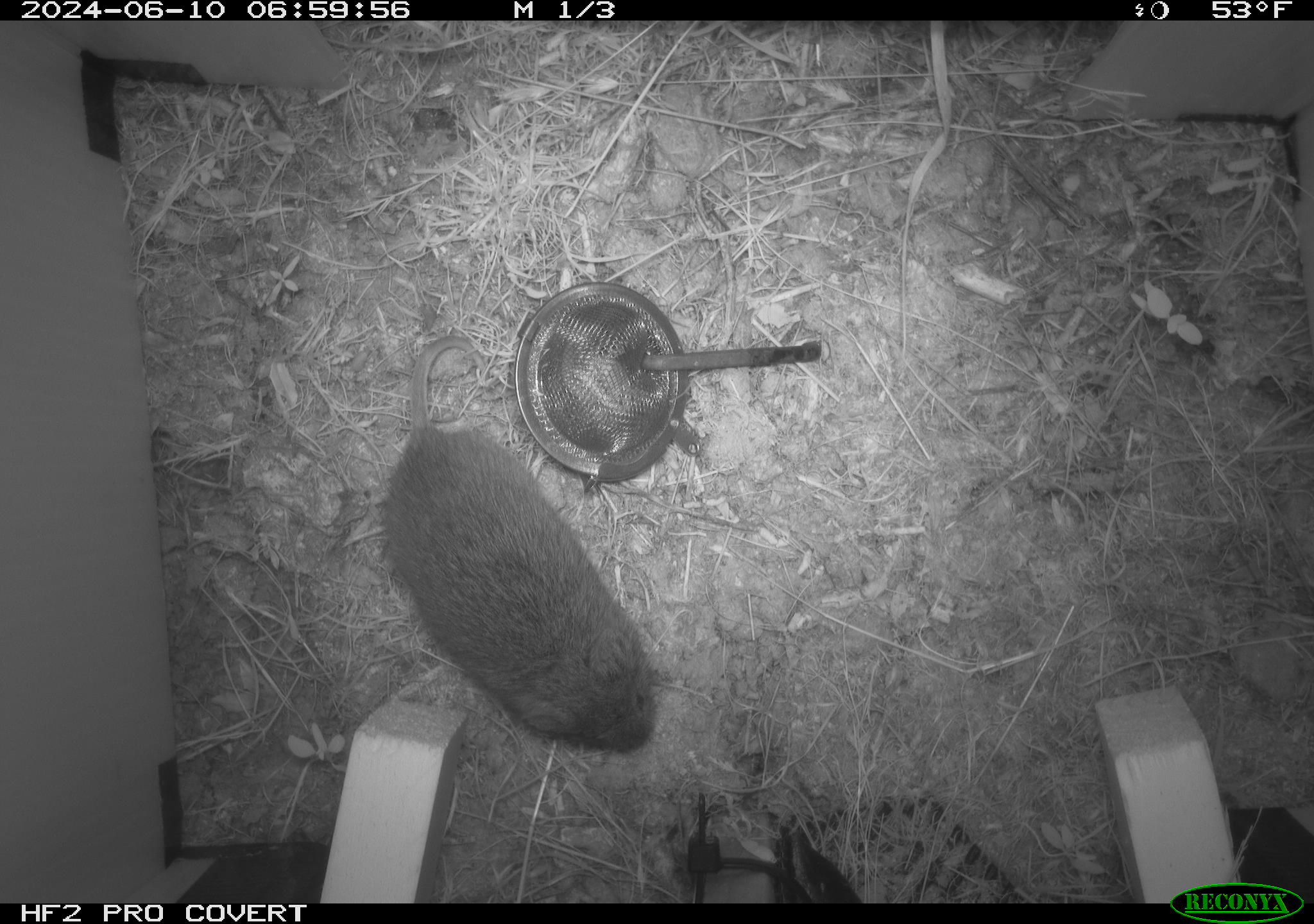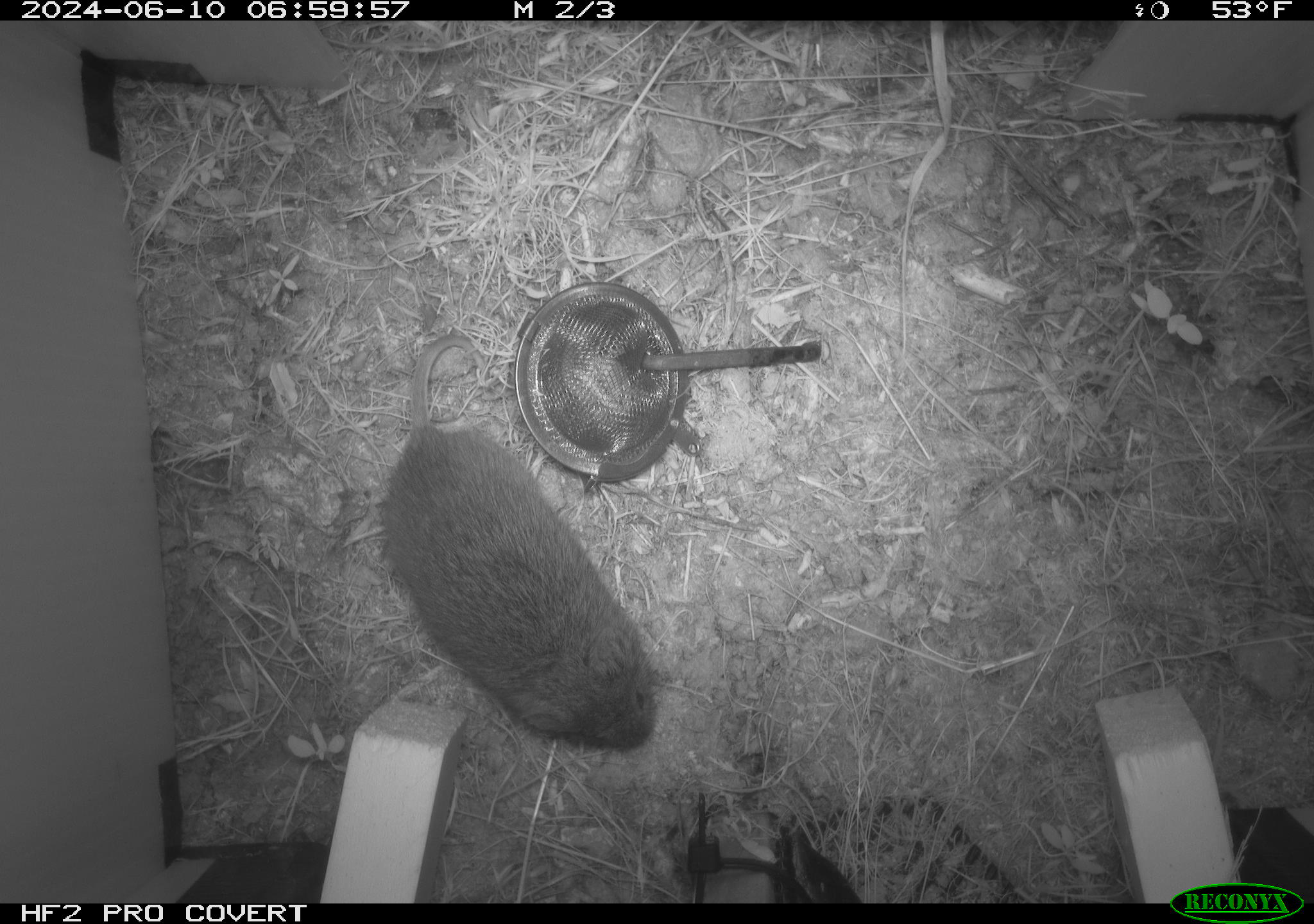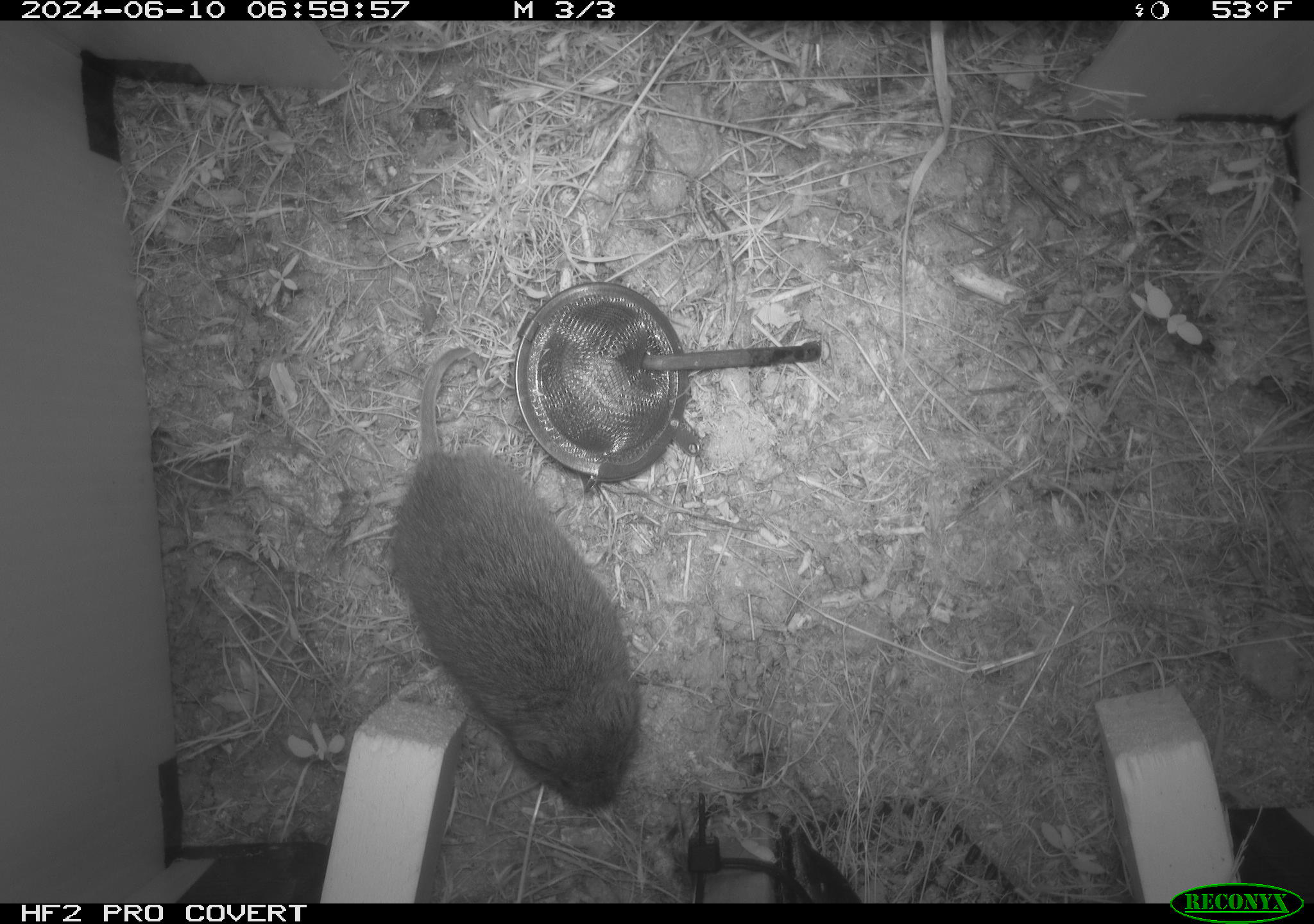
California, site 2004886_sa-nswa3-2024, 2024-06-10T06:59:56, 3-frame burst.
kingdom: Animalia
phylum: Chordata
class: Mammalia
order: Rodentia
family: Cricetidae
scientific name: Arvicolinae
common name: voles, lemmings, and muskrats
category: arvicolinae subfamily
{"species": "arvicolinae subfamily (voles, lemmings, and muskrats) (Arvicolinae)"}